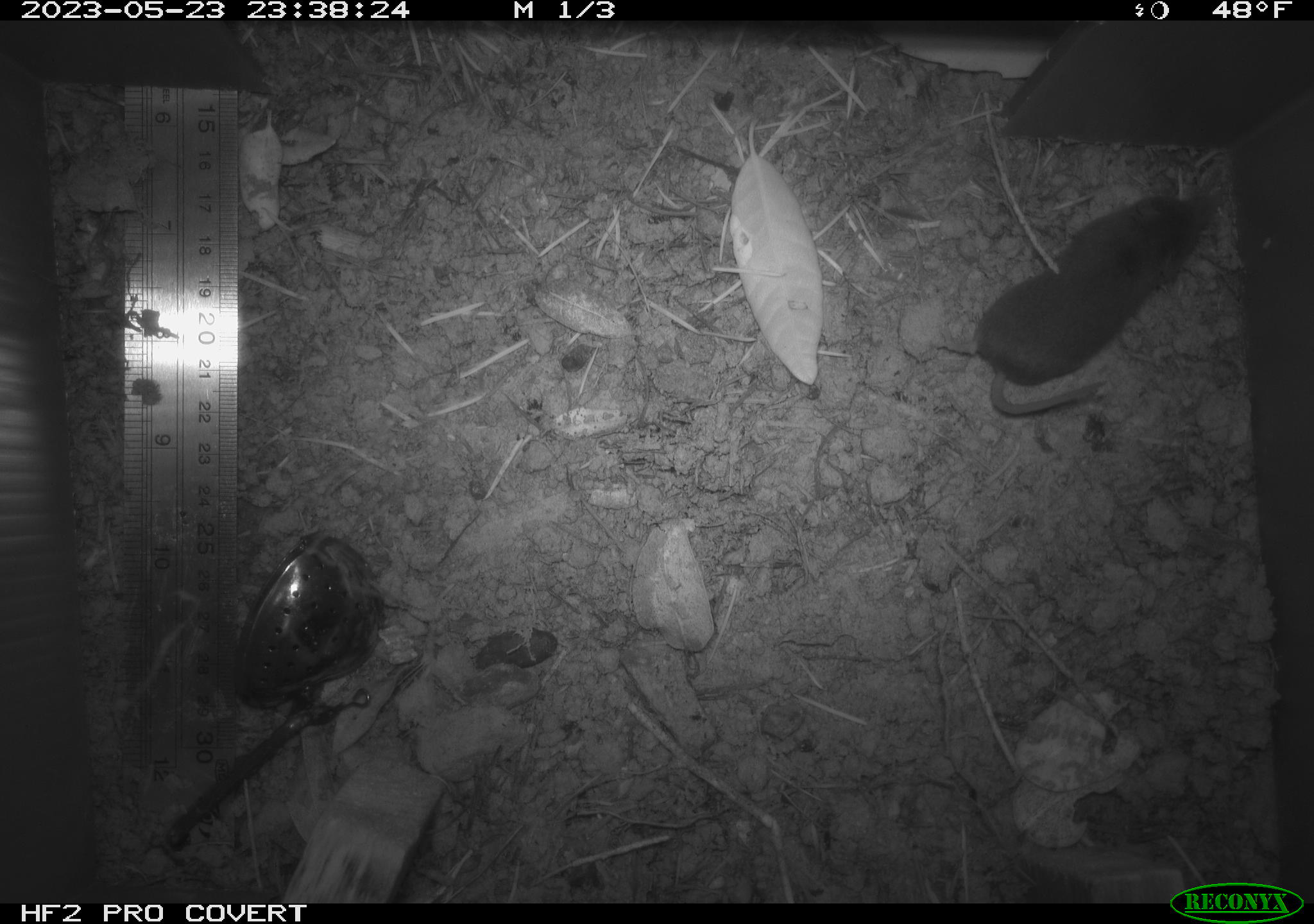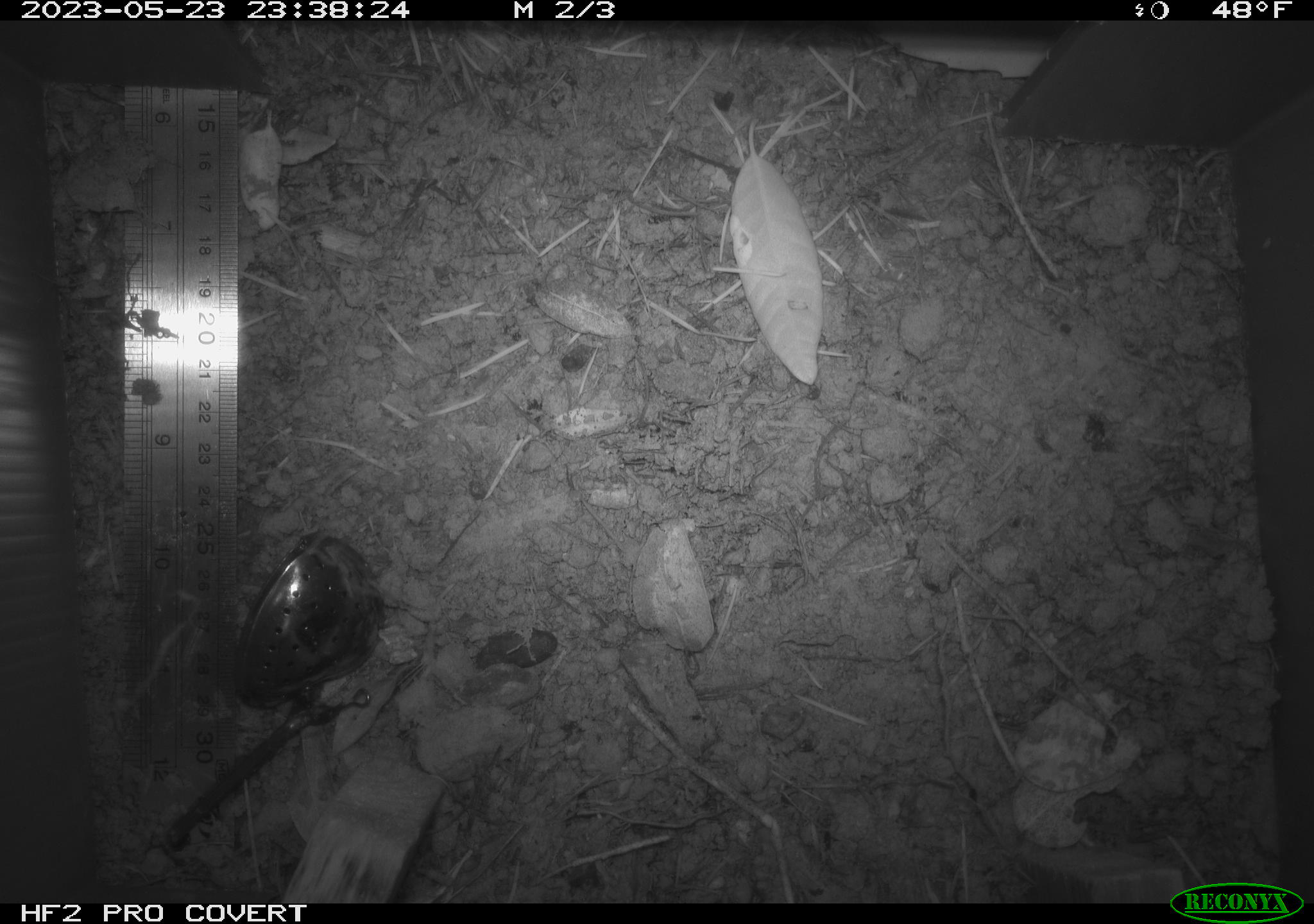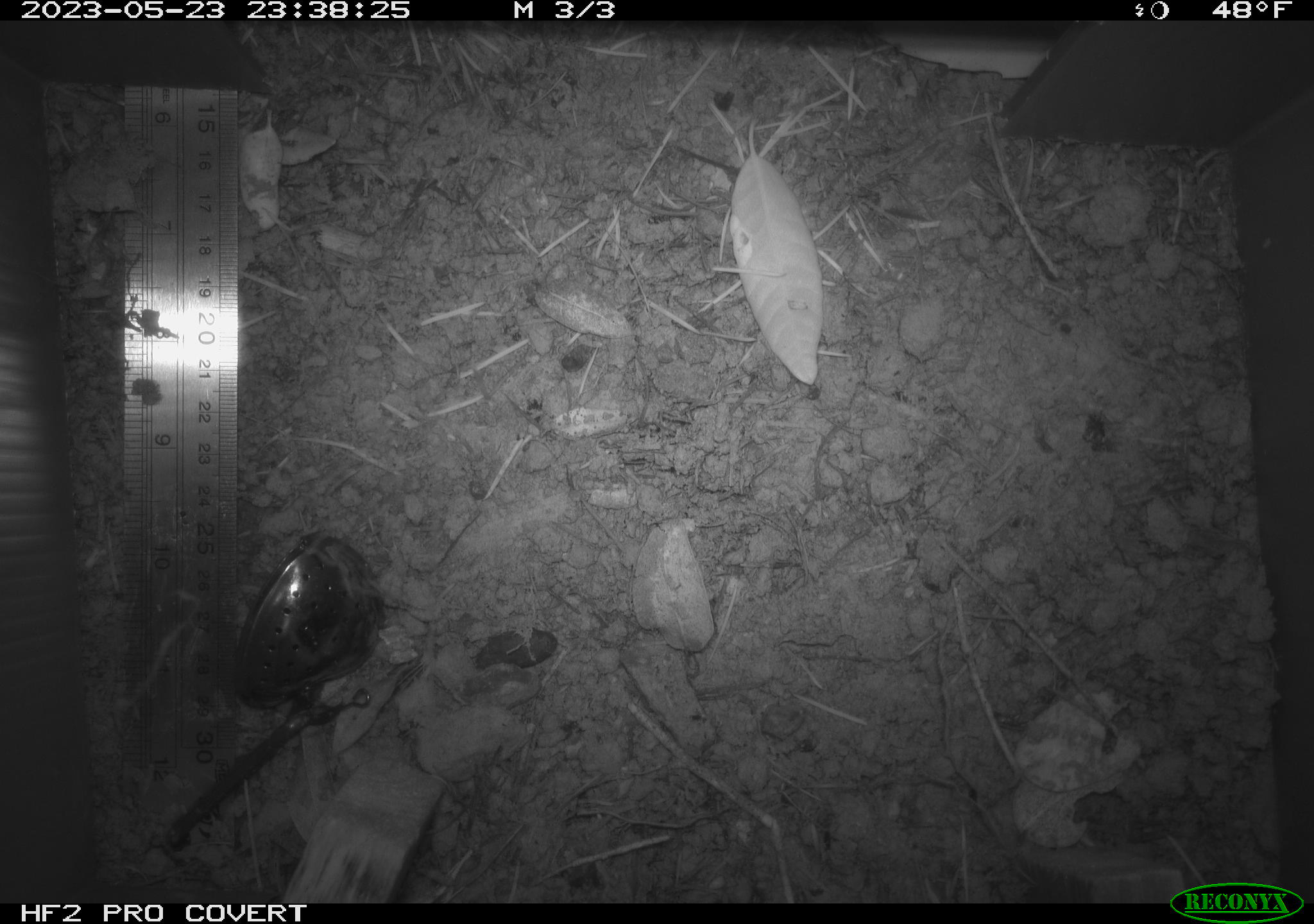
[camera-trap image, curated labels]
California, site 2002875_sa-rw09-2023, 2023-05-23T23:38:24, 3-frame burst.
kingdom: Animalia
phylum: Chordata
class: Mammalia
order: Eulipotyphla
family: Soricidae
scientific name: Soricidae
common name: shrews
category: soricidae family